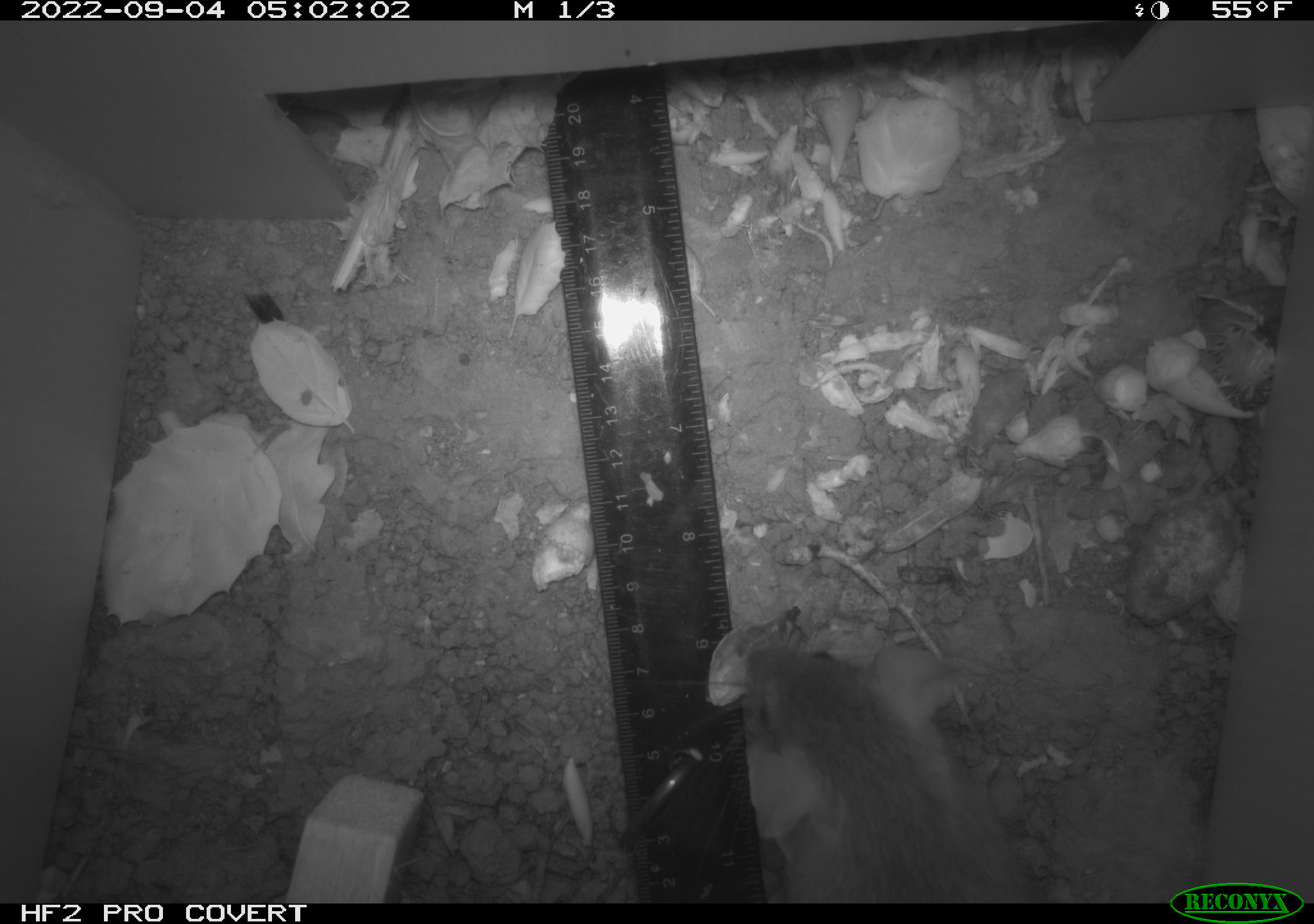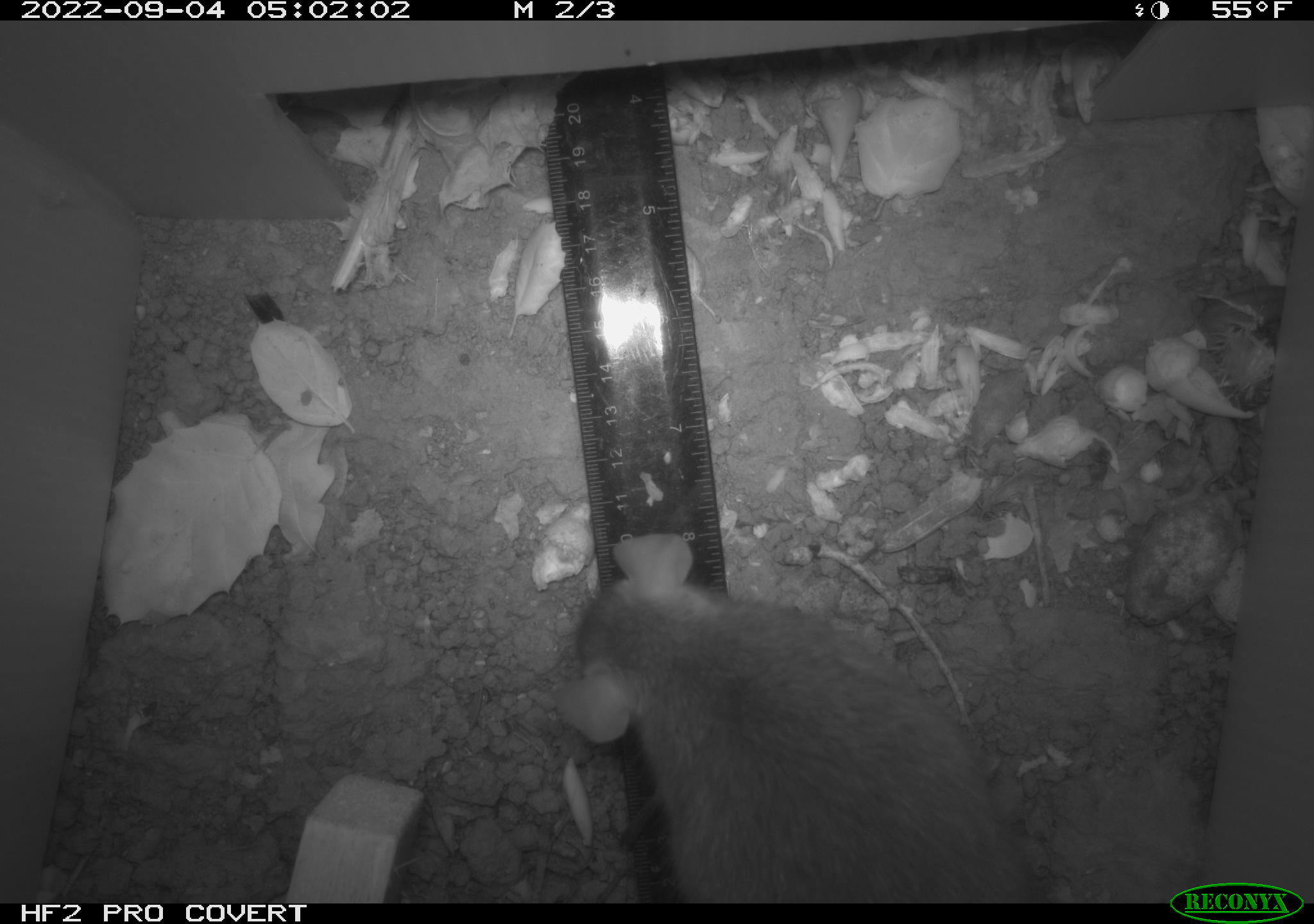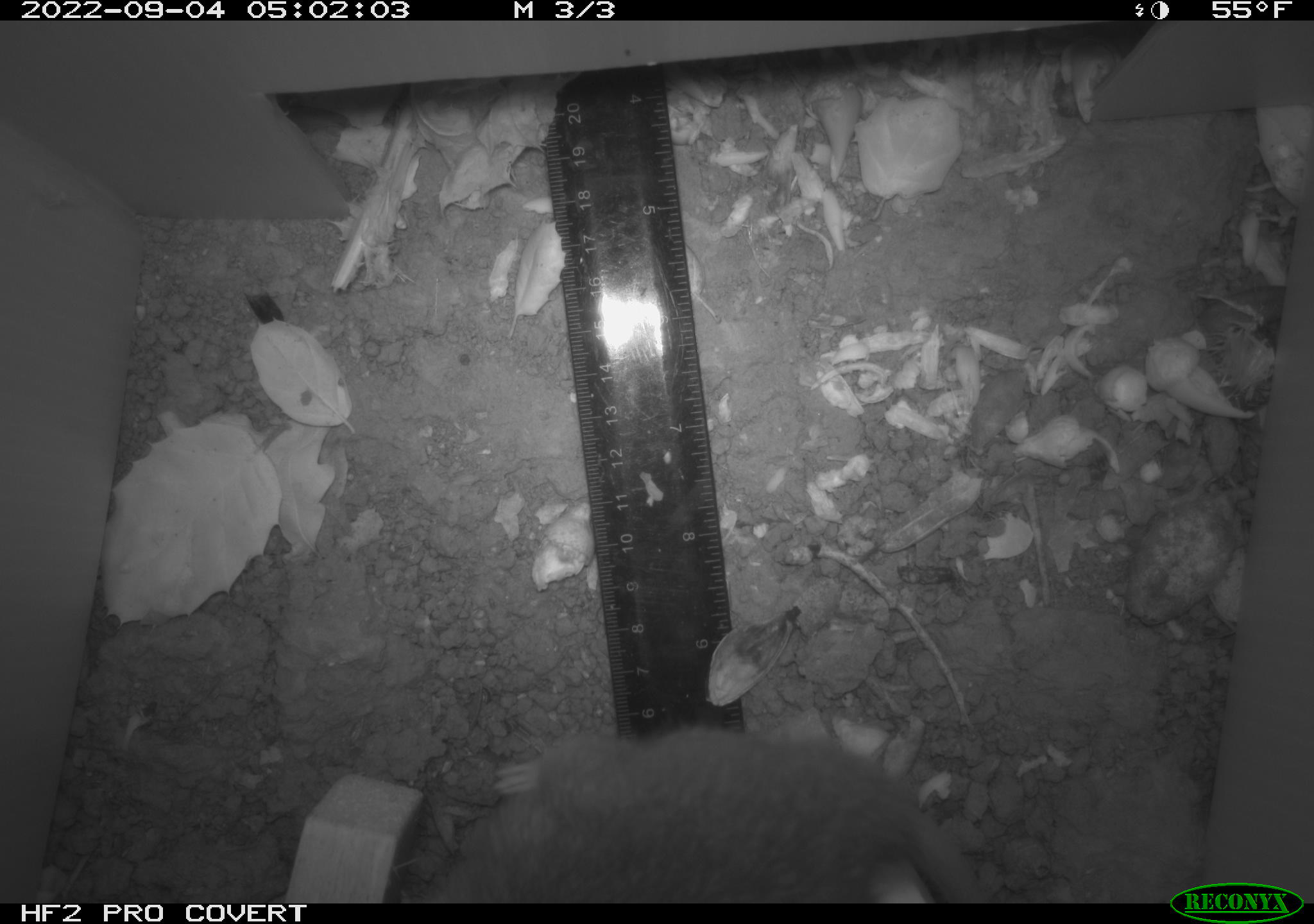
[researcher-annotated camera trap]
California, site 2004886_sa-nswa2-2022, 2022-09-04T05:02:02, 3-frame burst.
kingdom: Animalia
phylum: Chordata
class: Mammalia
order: Rodentia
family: Muridae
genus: Rattus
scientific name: Rattus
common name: rat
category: rattus species